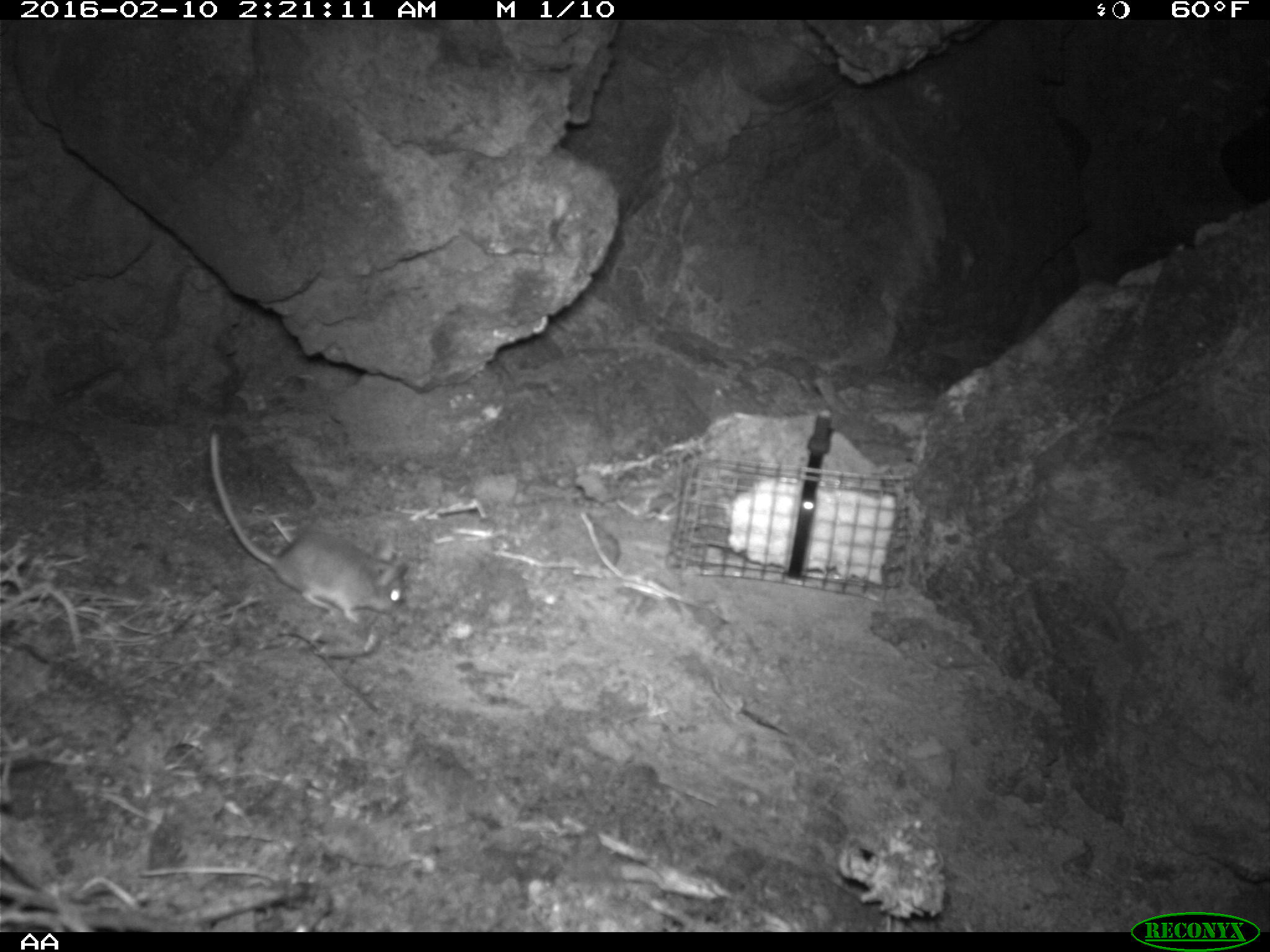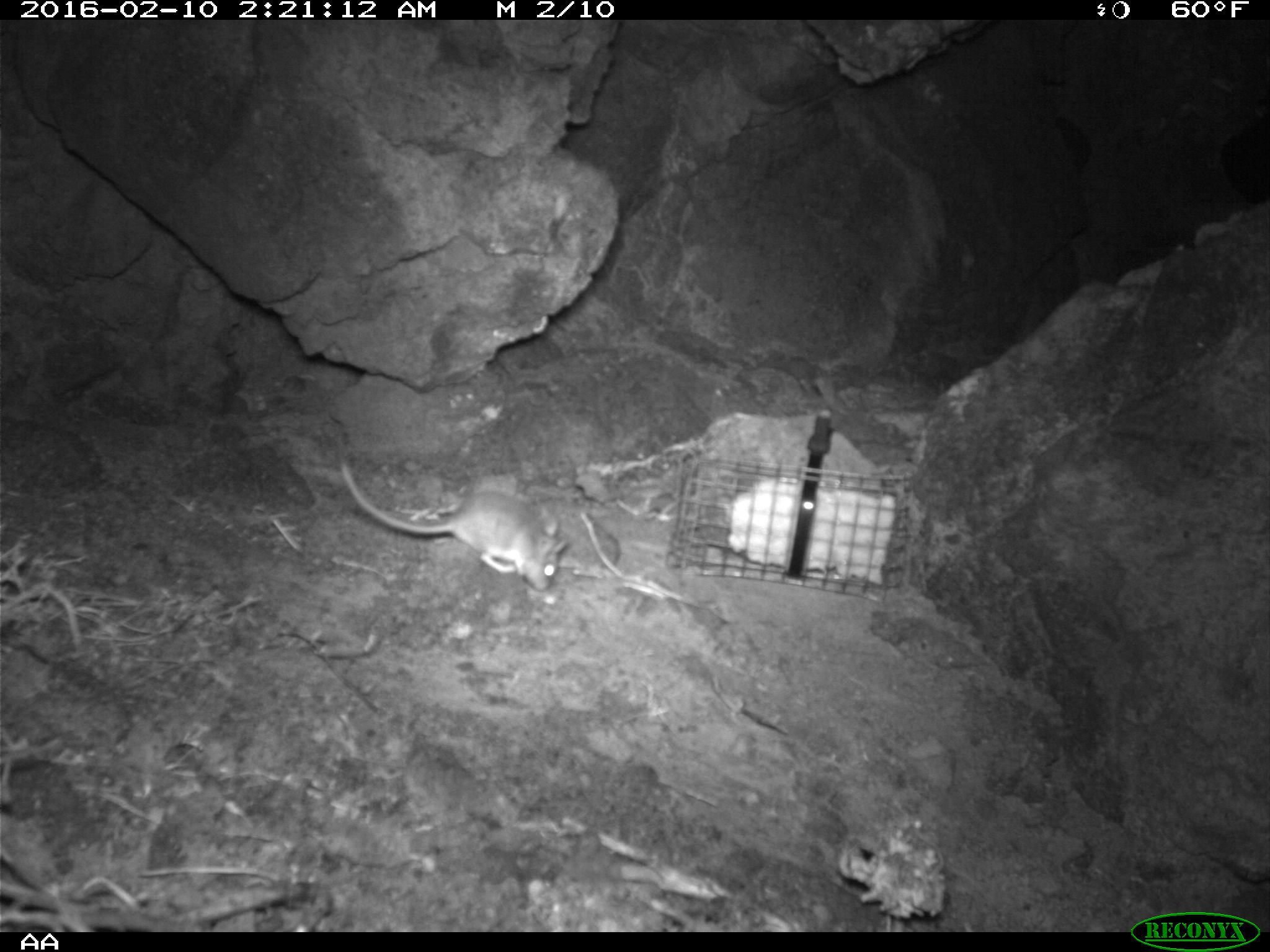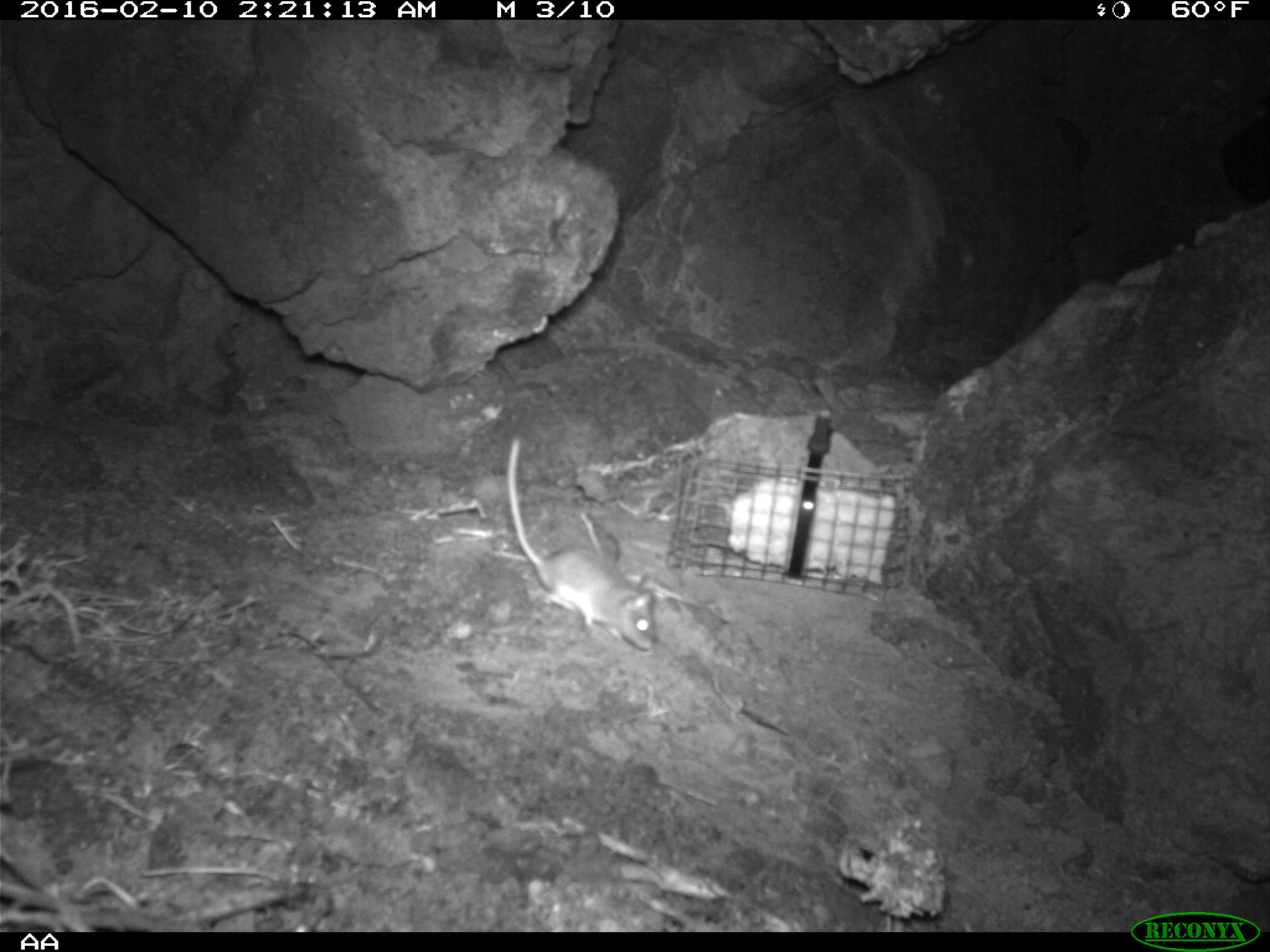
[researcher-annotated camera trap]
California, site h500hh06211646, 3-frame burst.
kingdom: Animalia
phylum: Chordata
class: Mammalia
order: Rodentia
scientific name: Rodentia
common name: rodent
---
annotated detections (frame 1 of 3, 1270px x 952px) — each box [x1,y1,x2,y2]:
rodent: [208,430,407,622]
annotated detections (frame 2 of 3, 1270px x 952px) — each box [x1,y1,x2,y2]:
rodent: [335,457,569,591]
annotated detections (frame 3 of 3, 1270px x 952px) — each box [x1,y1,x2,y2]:
rodent: [507,436,654,651]